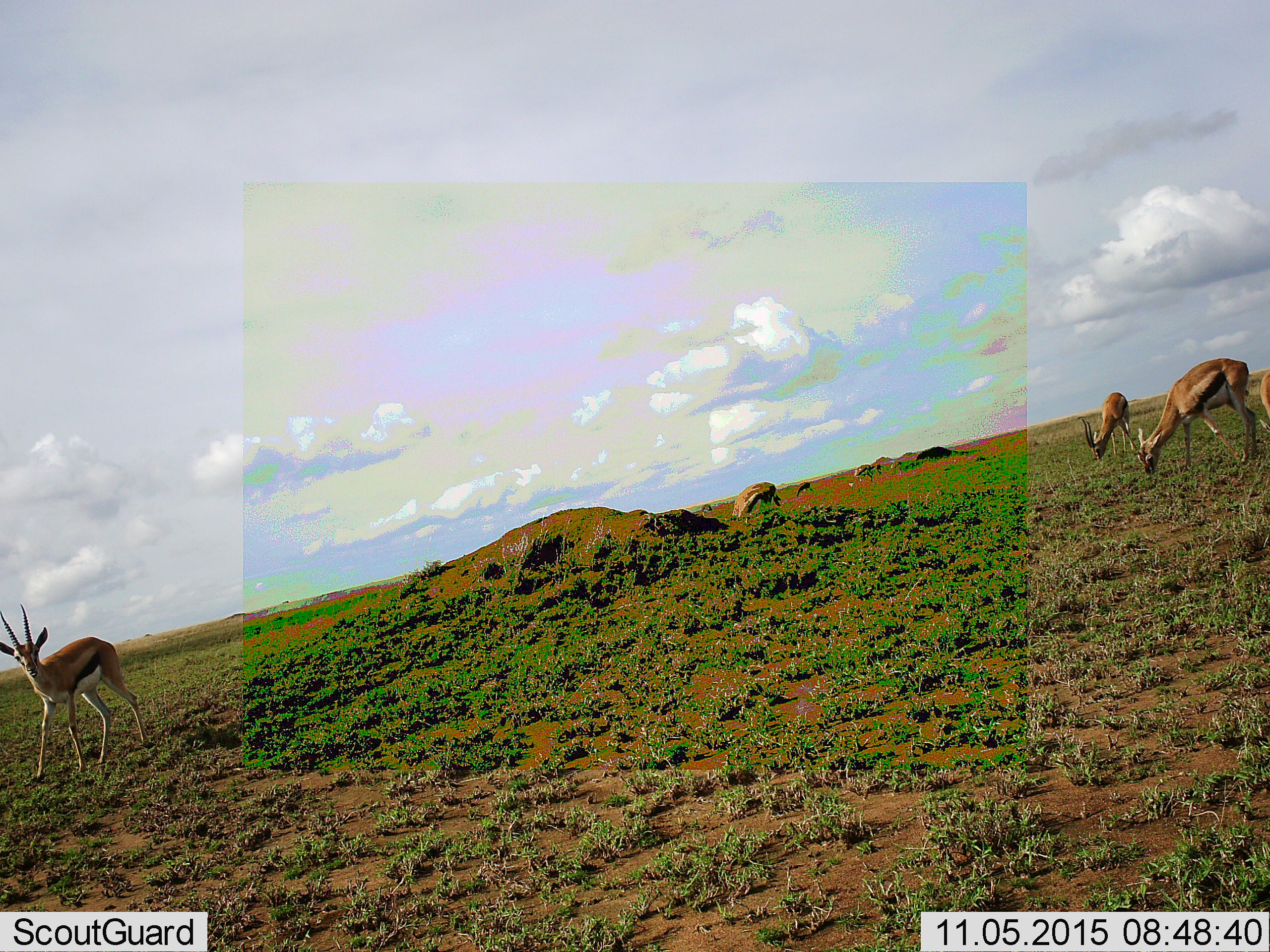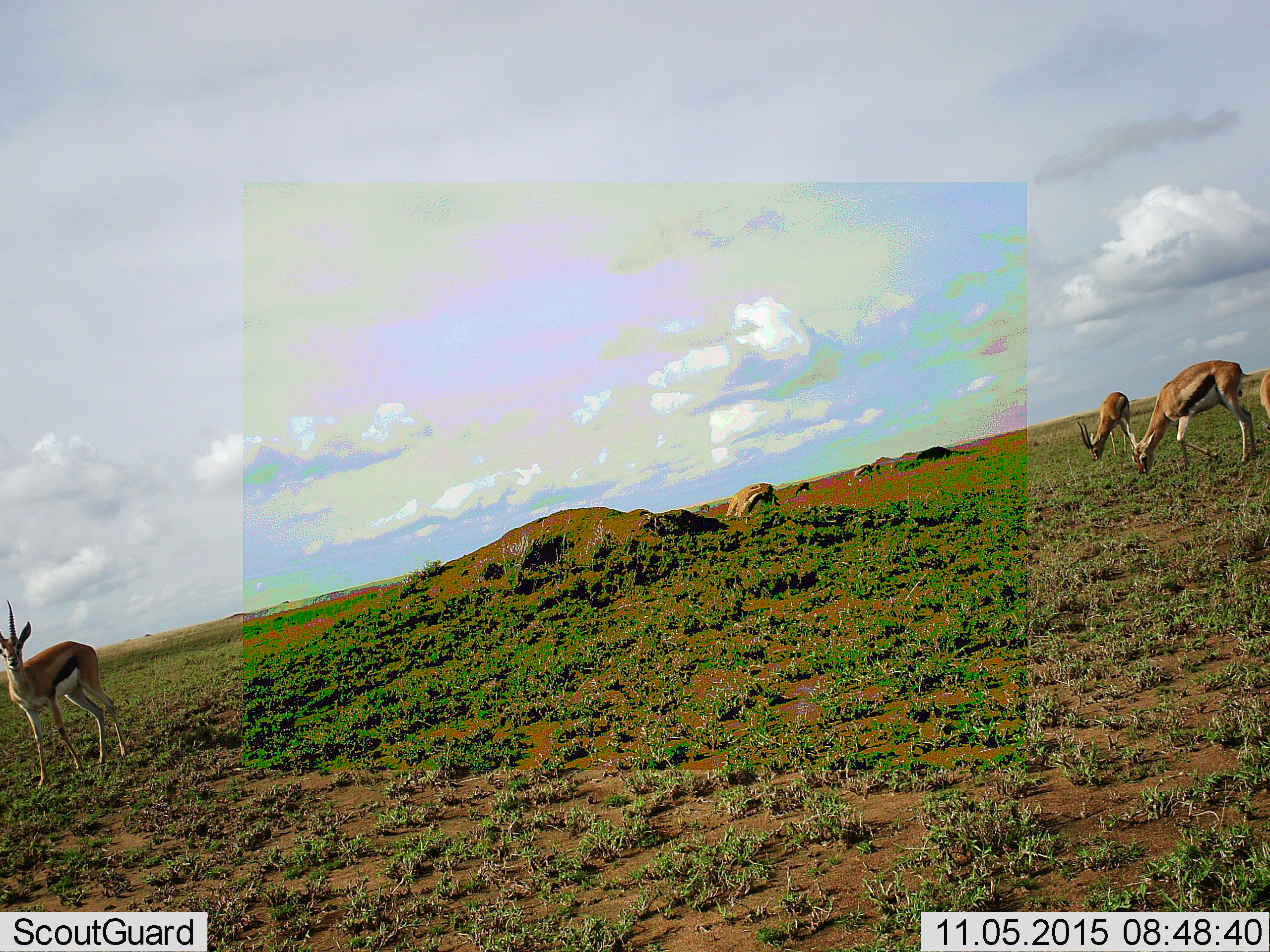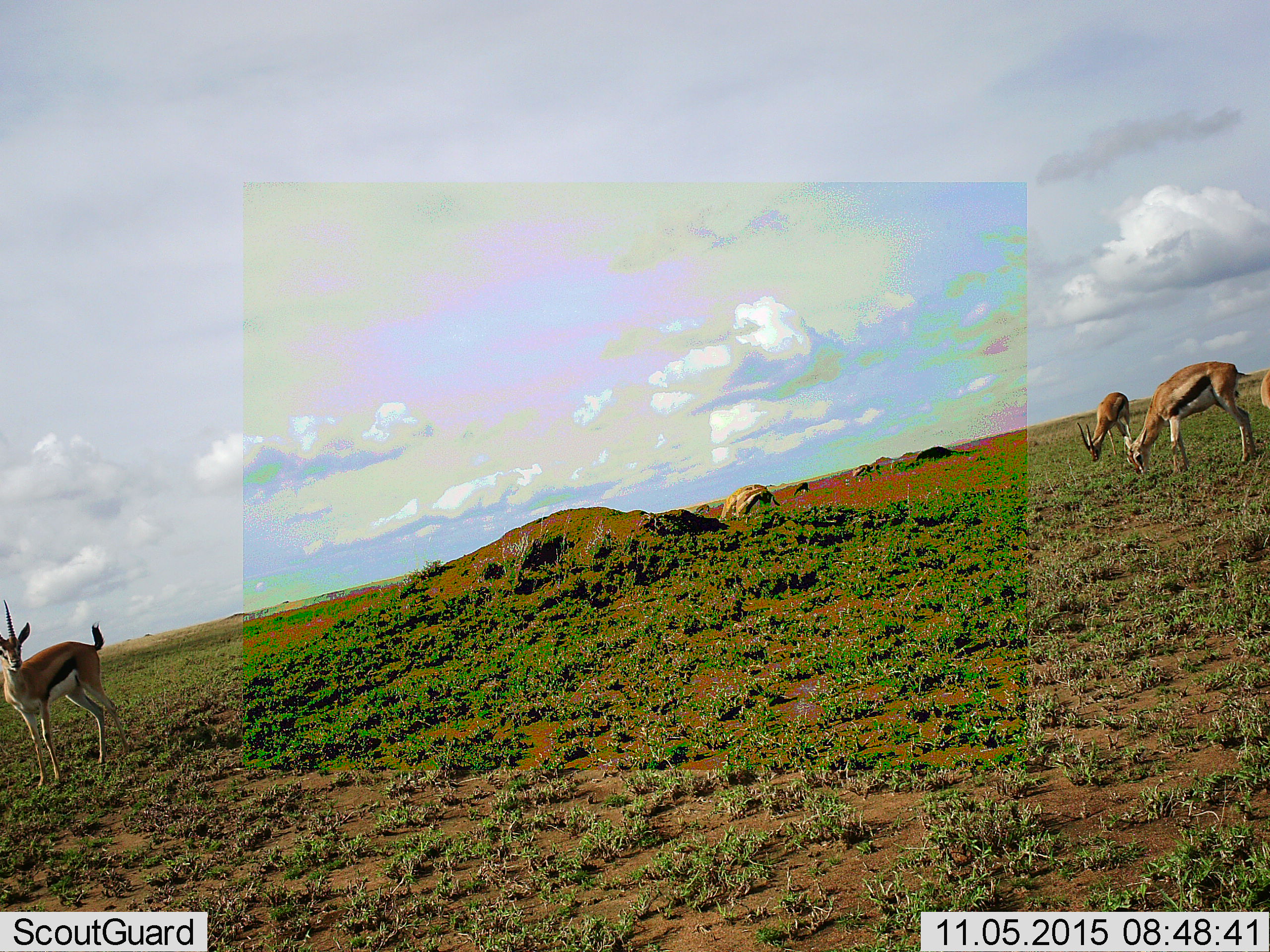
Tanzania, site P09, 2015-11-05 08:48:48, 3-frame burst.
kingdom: Animalia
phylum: Chordata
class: Mammalia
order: Artiodactyla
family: Bovidae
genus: Eudorcas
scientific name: Eudorcas thomsonii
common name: thomson's gazelle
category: gazellethomsons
Gazellethomsons (thomson's gazelle) (Eudorcas thomsonii), count 9. Behavior (volunteer vote fractions): standing 71%, resting 0%, moving 57%, interacting 0%. Young present (vote fraction): 0%. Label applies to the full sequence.